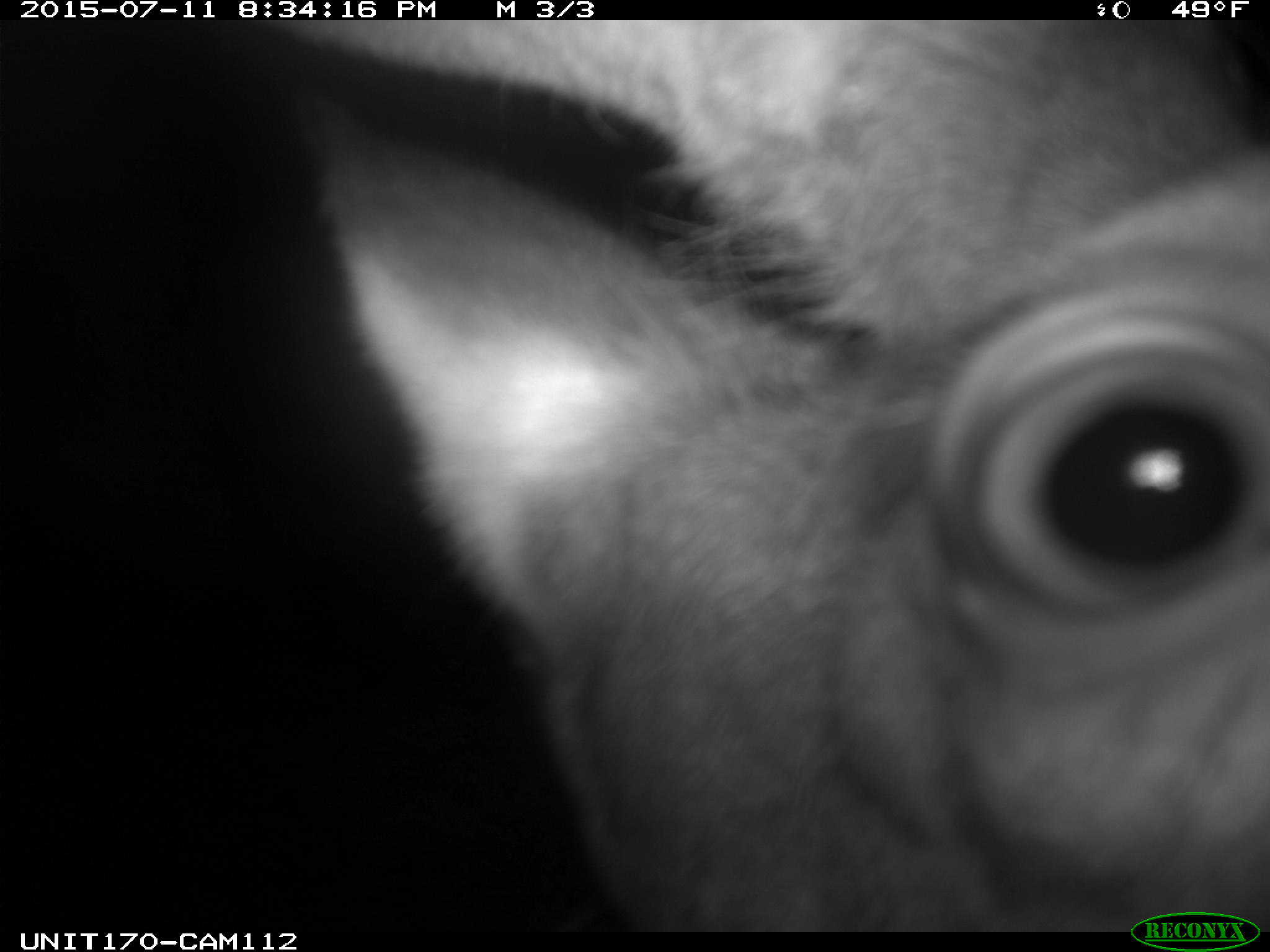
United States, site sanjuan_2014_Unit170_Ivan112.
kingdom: Animalia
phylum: Chordata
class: Mammalia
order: Artiodactyla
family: Cervidae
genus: Cervus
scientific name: Cervus elaphus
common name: red deer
Cervus elaphus (red deer).